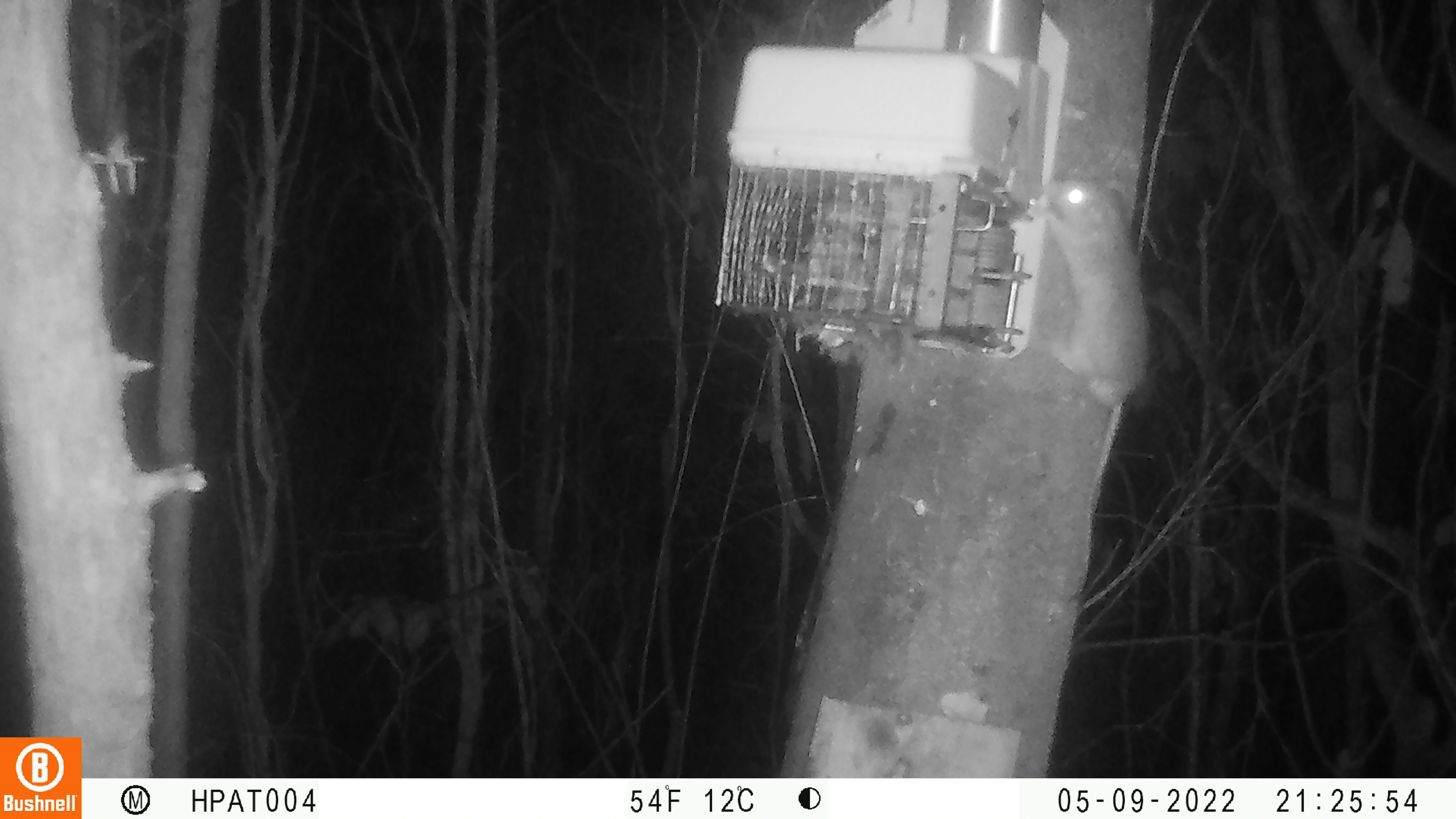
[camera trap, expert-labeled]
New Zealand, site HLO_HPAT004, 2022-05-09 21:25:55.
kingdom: Animalia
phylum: Chordata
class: Mammalia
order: Rodentia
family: Muridae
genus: Rattus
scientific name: Rattus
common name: rat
Rat (Rattus).